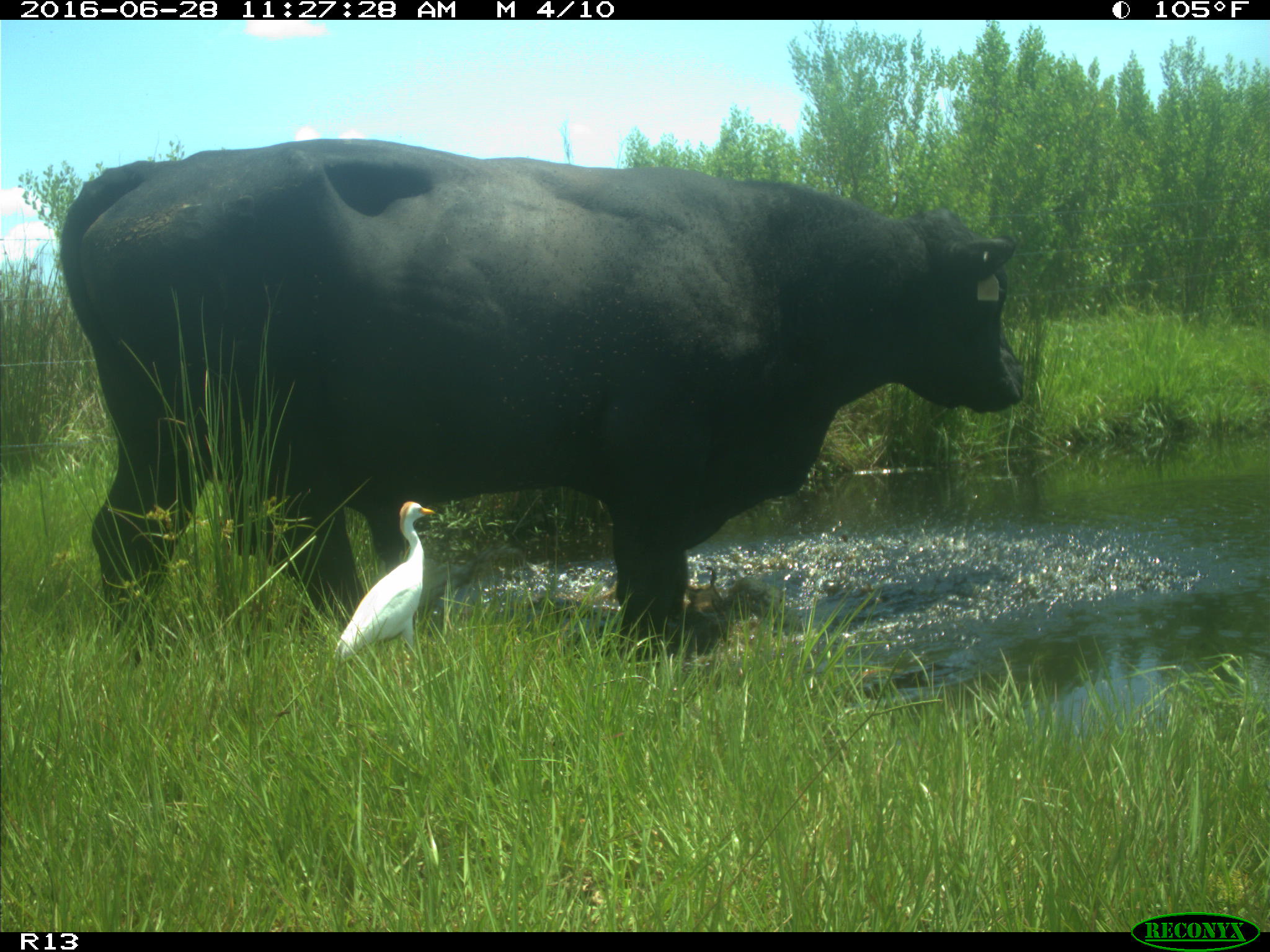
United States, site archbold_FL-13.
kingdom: Animalia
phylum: Chordata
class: Mammalia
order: Artiodactyla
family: Bovidae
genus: Bos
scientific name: Bos taurus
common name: domestic cow